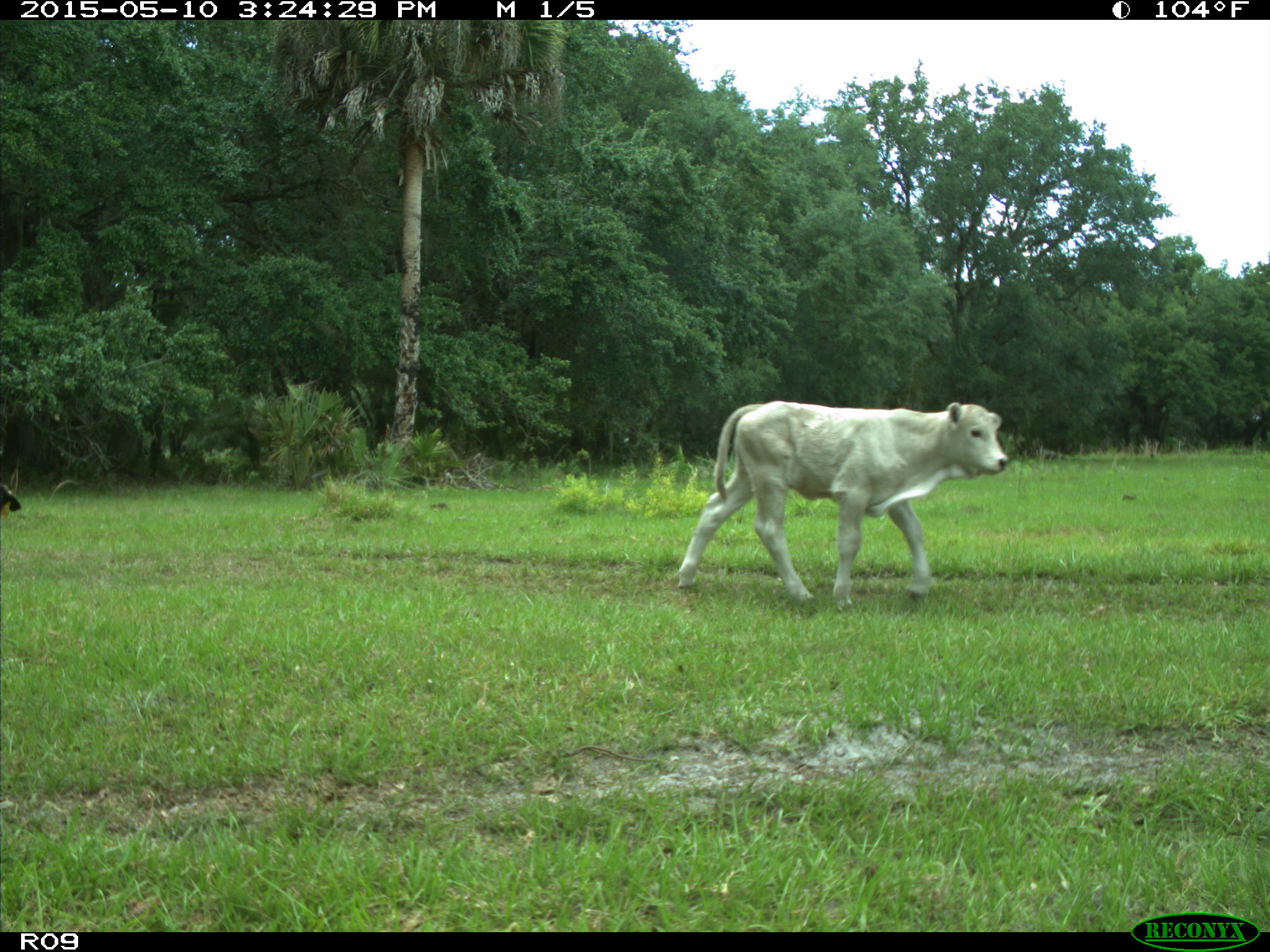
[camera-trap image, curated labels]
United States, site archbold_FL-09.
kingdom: Animalia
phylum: Chordata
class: Mammalia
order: Artiodactyla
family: Bovidae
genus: Bos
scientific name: Bos taurus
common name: domestic cow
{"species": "Bos taurus (domestic cow)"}